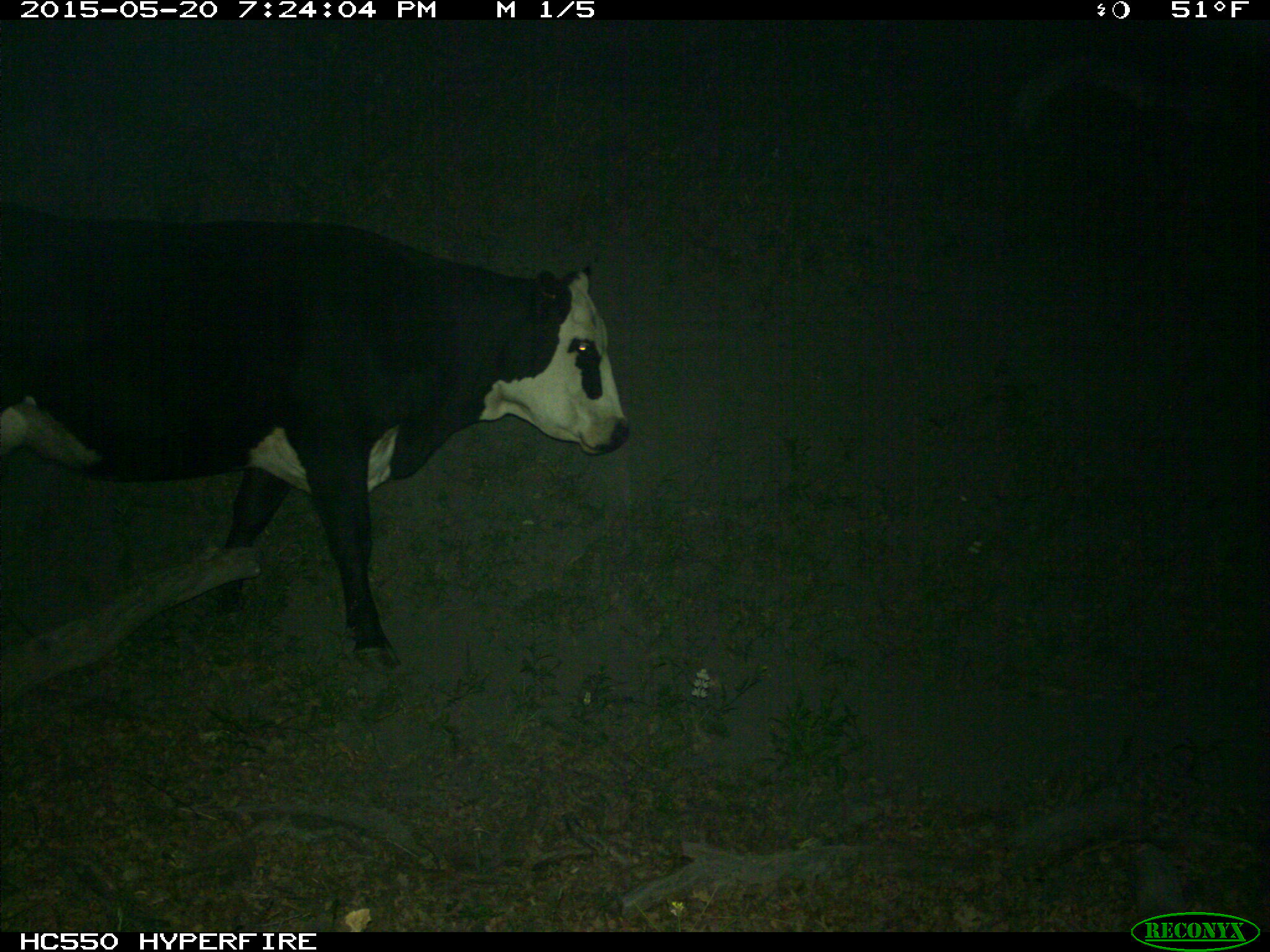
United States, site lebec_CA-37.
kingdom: Animalia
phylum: Chordata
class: Mammalia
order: Artiodactyla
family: Bovidae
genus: Bos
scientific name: Bos taurus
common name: domestic cow